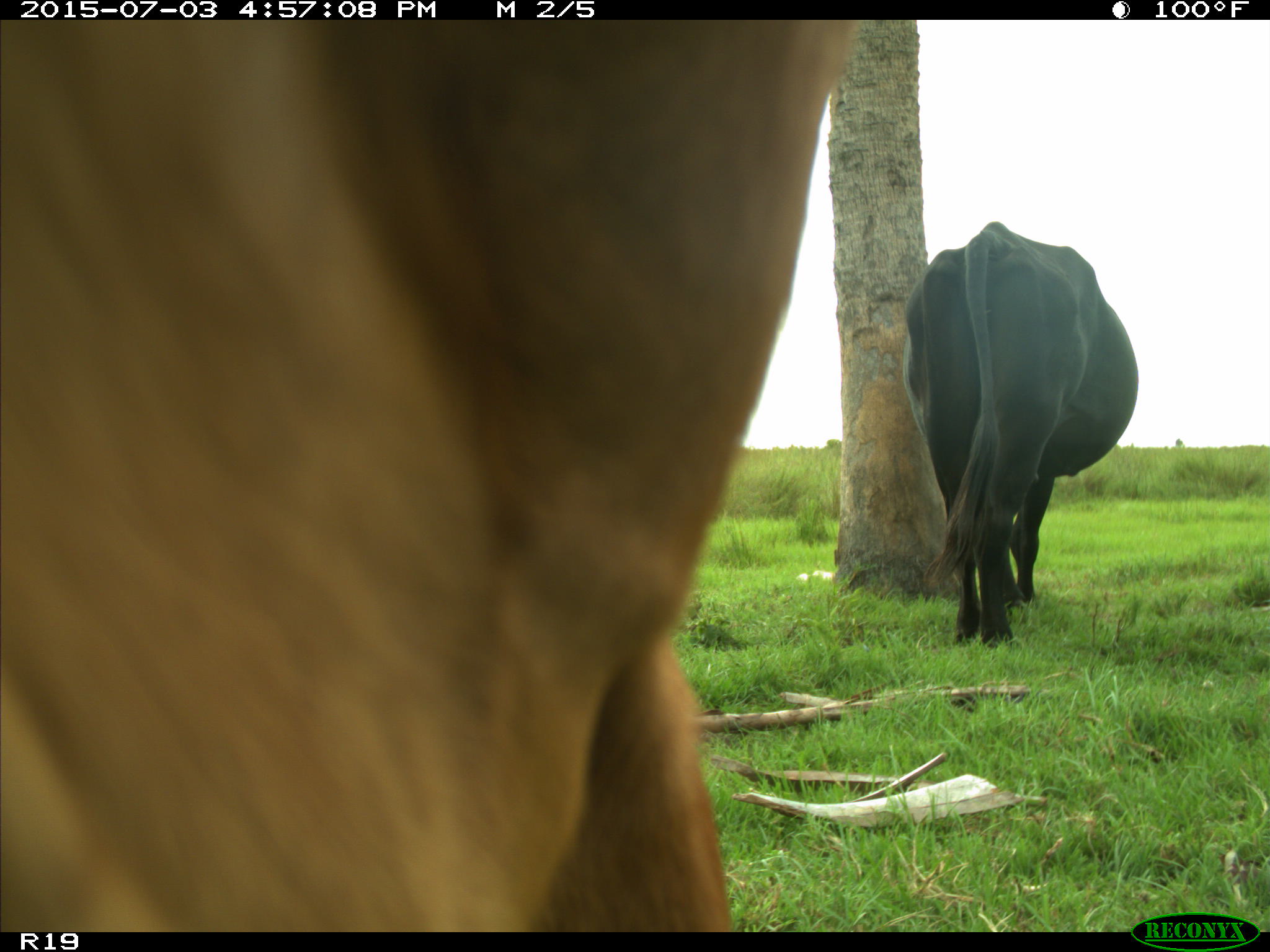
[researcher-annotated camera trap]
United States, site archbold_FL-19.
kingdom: Animalia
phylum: Chordata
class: Mammalia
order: Artiodactyla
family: Bovidae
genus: Bos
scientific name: Bos taurus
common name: domestic cow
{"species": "Bos taurus (domestic cow)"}